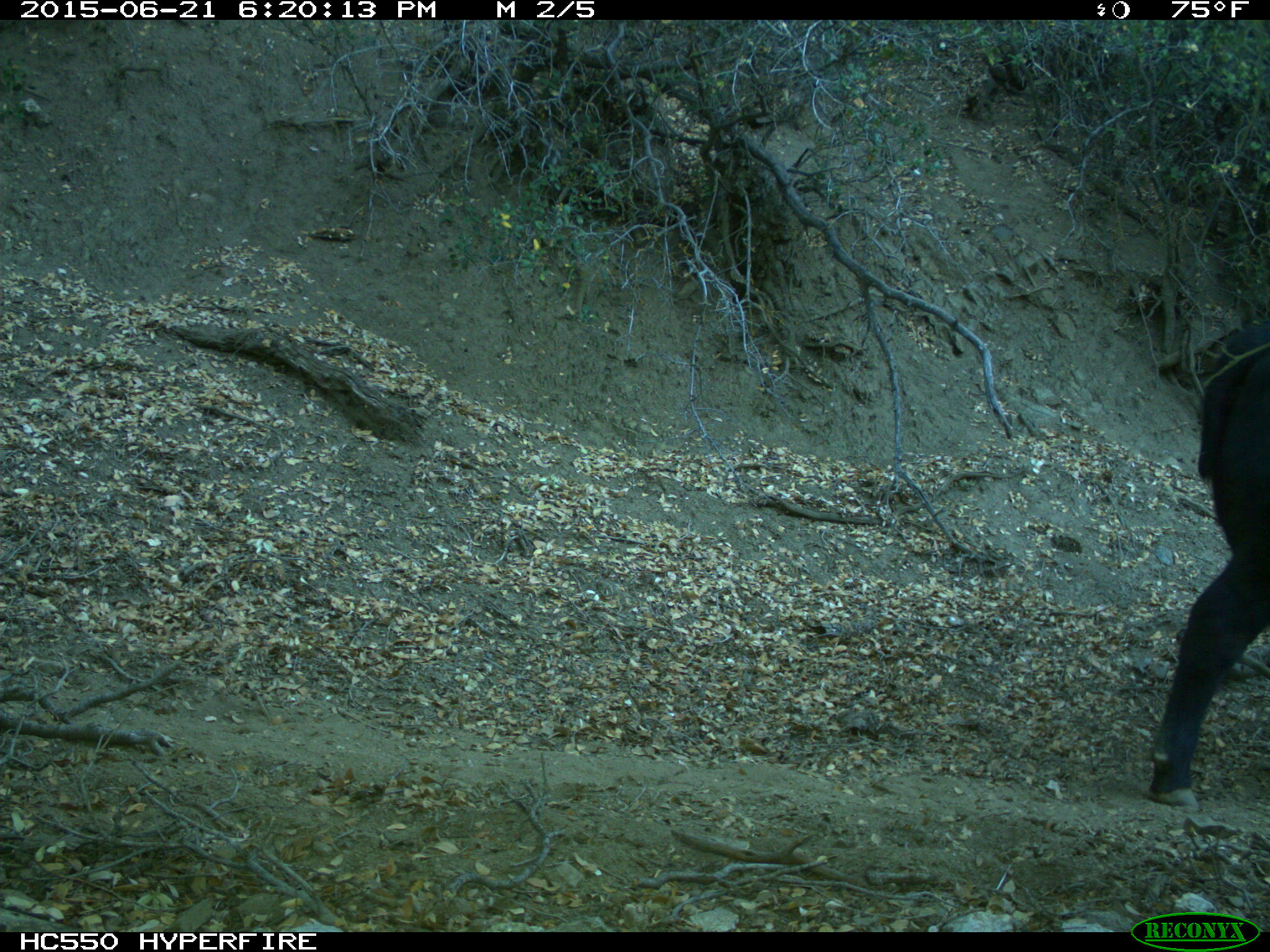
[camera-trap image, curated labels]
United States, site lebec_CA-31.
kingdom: Animalia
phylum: Chordata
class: Mammalia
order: Artiodactyla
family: Bovidae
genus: Bos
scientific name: Bos taurus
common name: domestic cow